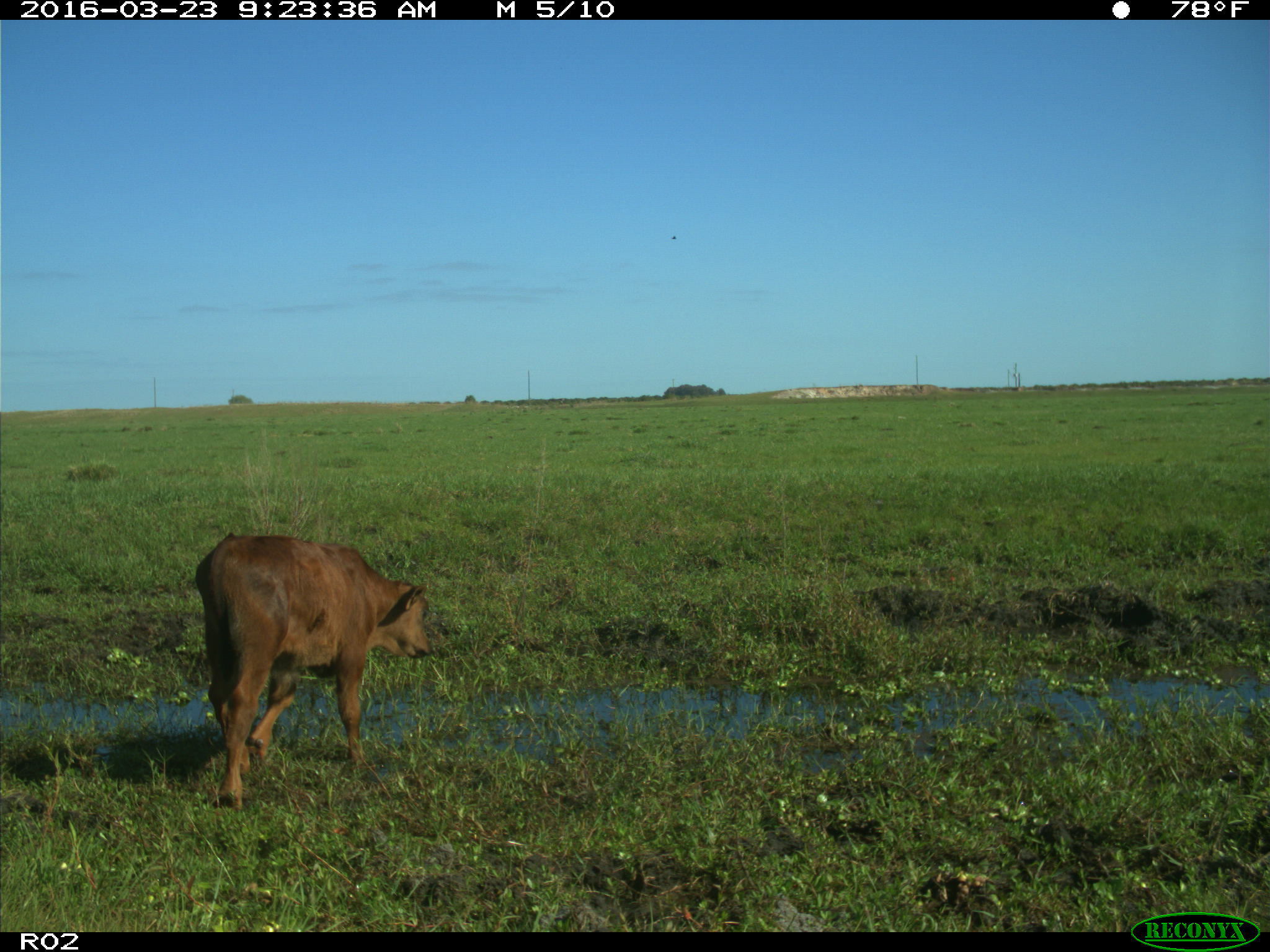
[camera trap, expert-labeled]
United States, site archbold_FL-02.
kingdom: Animalia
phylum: Chordata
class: Mammalia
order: Artiodactyla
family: Bovidae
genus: Bos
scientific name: Bos taurus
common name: domestic cow